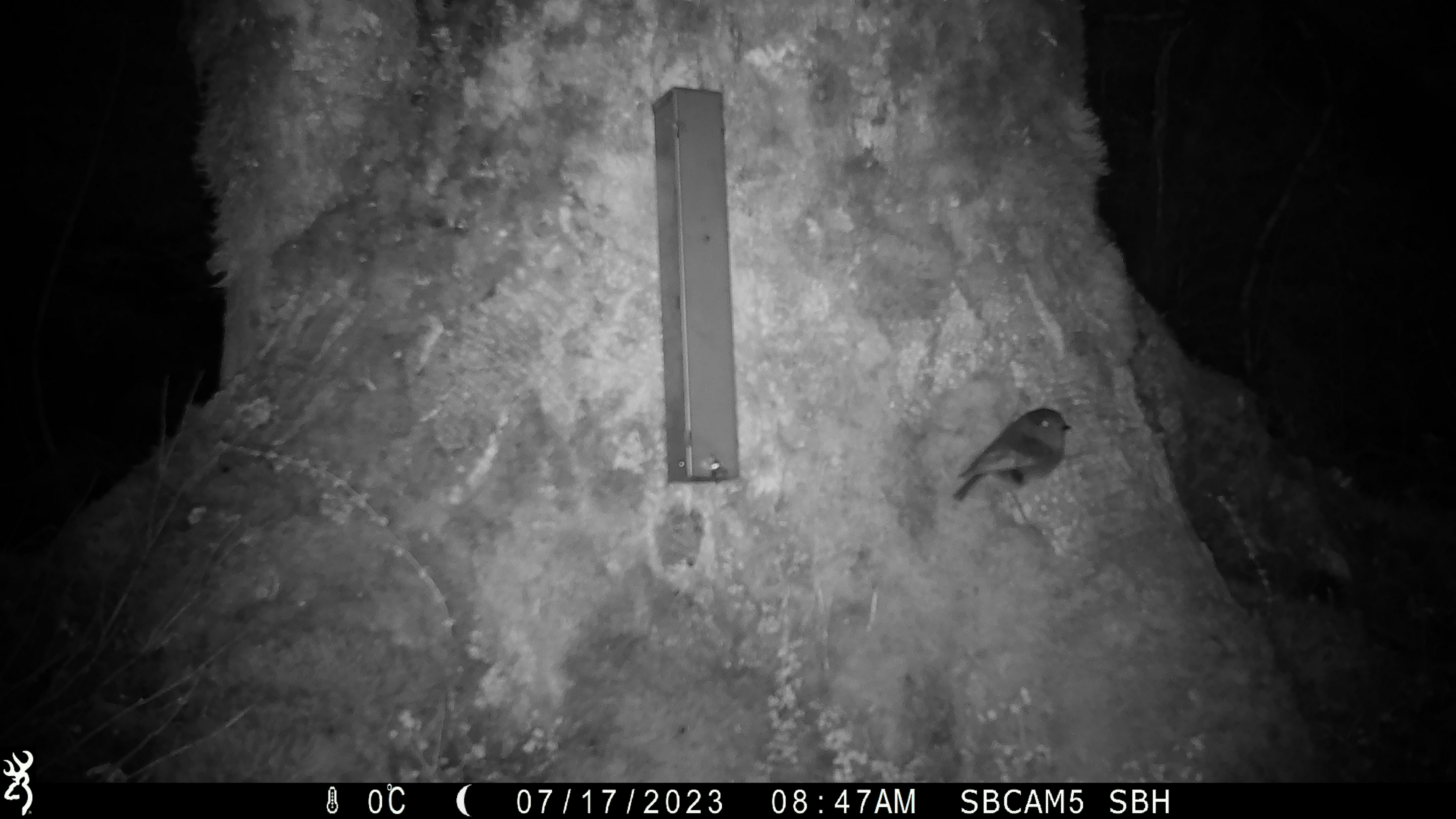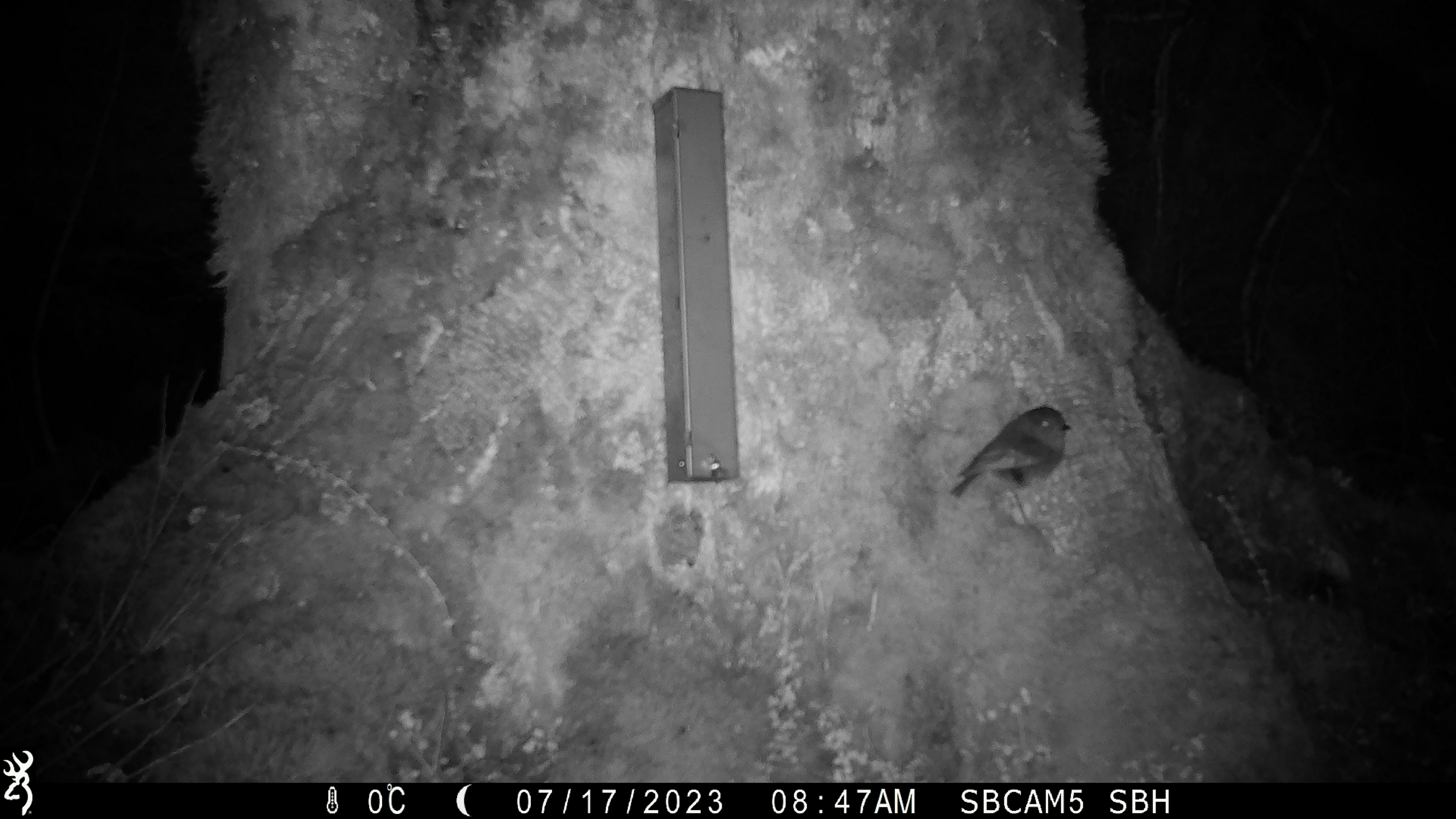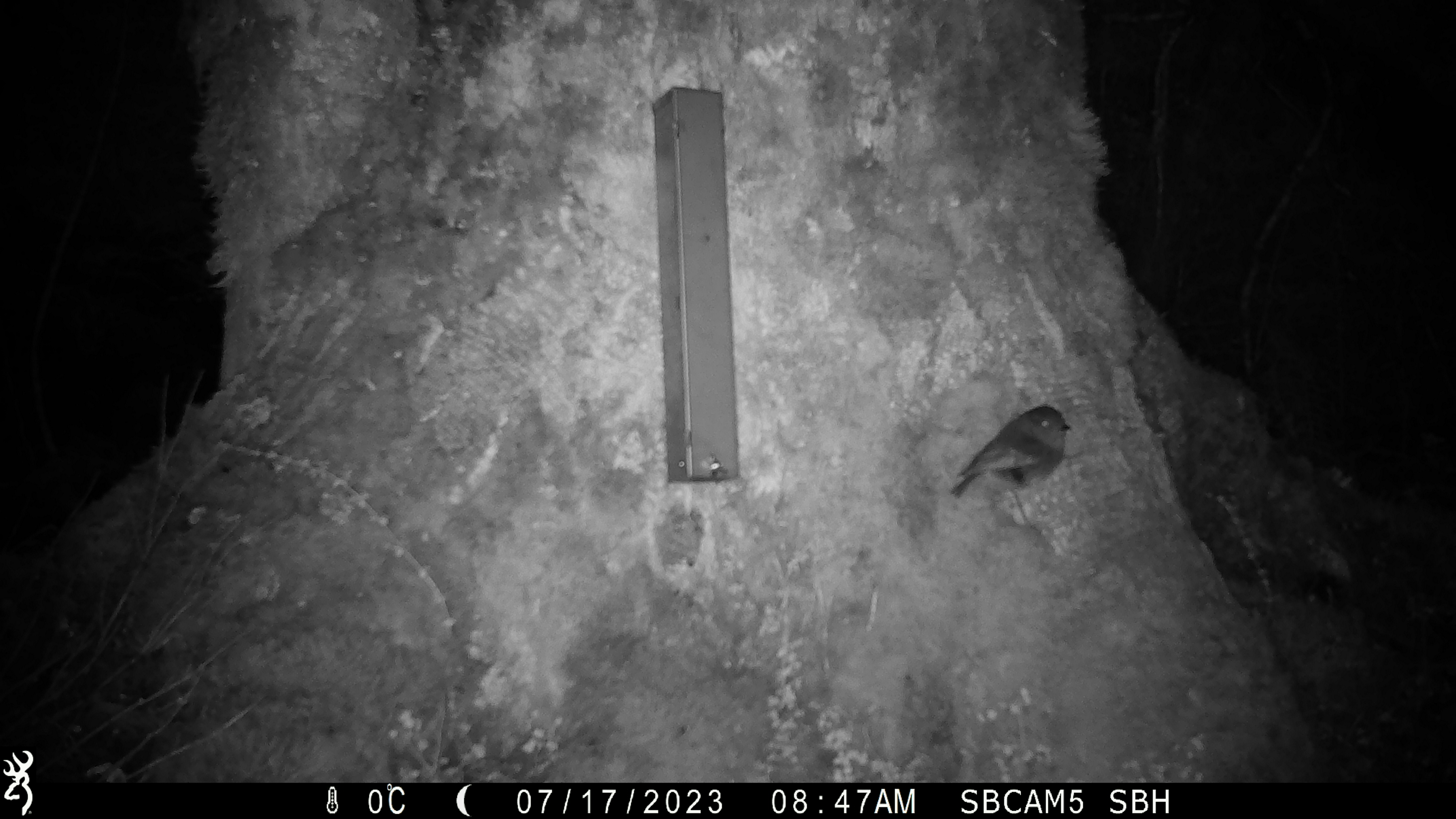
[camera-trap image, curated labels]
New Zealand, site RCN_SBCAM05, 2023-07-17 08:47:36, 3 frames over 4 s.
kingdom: Animalia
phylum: Chordata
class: Aves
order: Passeriformes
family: Petroicidae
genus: Petroica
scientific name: Petroica australis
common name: new zealand robin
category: robin